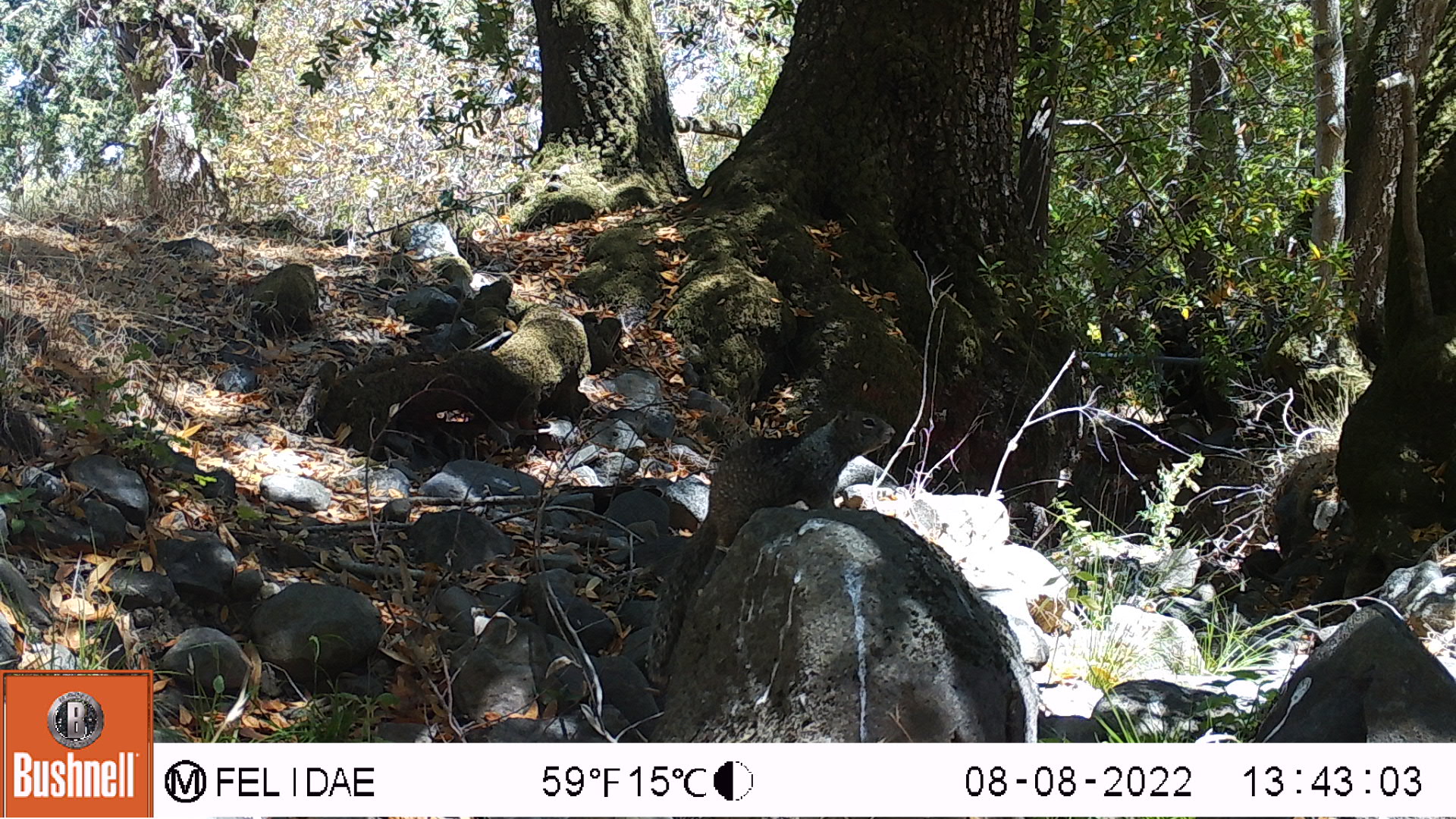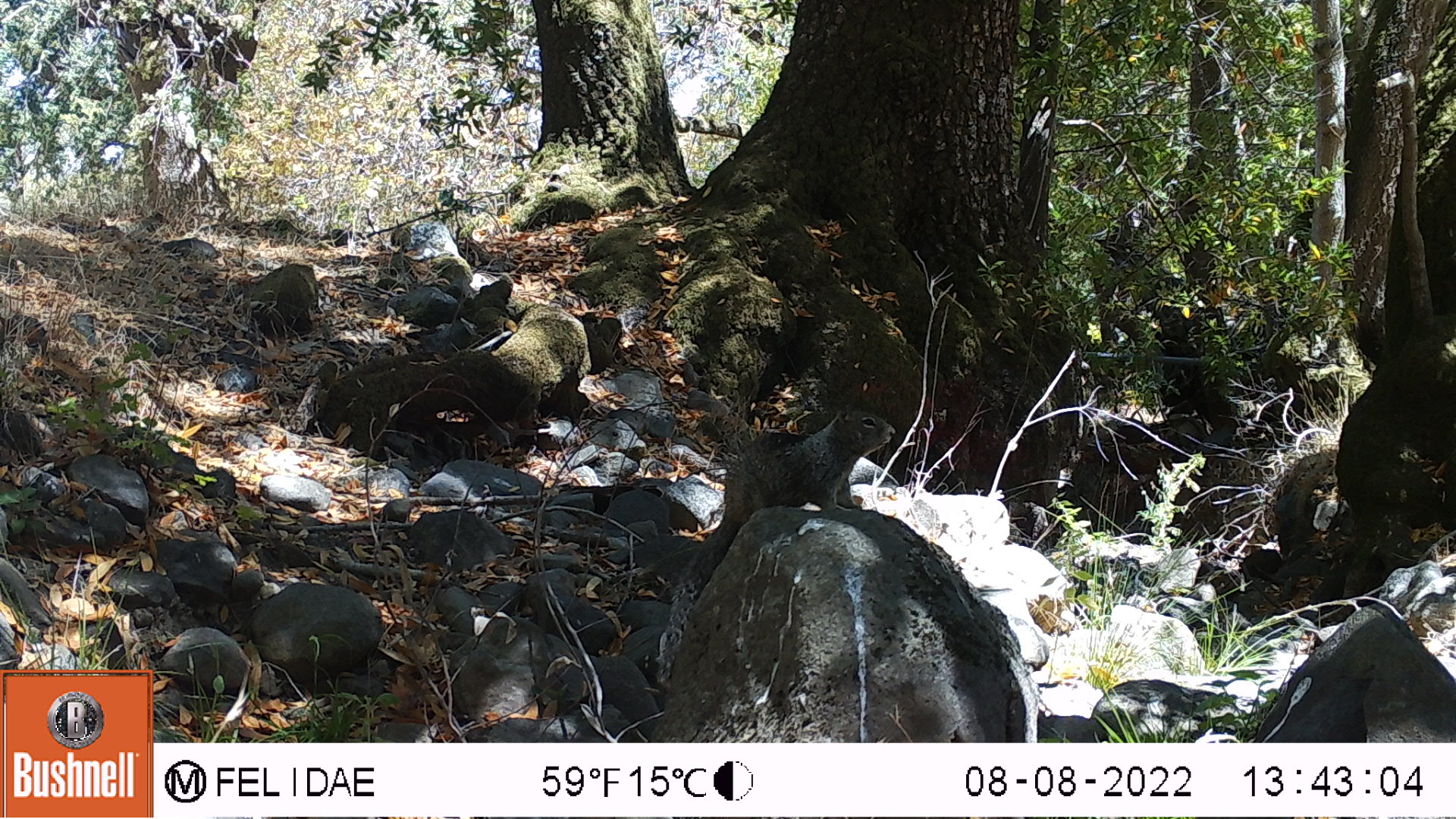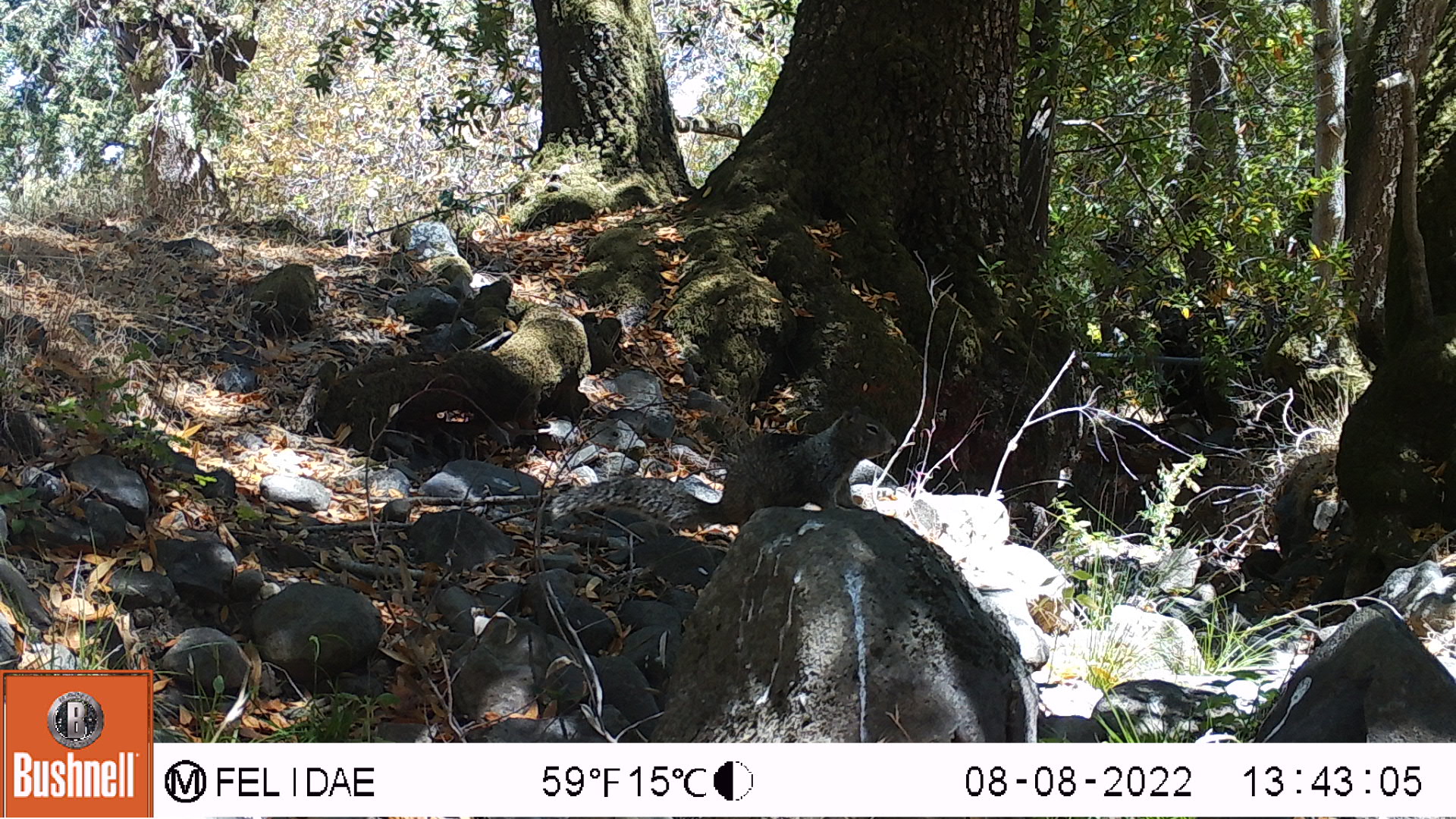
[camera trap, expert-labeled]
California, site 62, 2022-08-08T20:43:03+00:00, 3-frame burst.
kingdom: Animalia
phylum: Chordata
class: Mammalia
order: Rodentia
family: Sciuridae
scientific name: Sciuridae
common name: squirrel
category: unknown squirrel